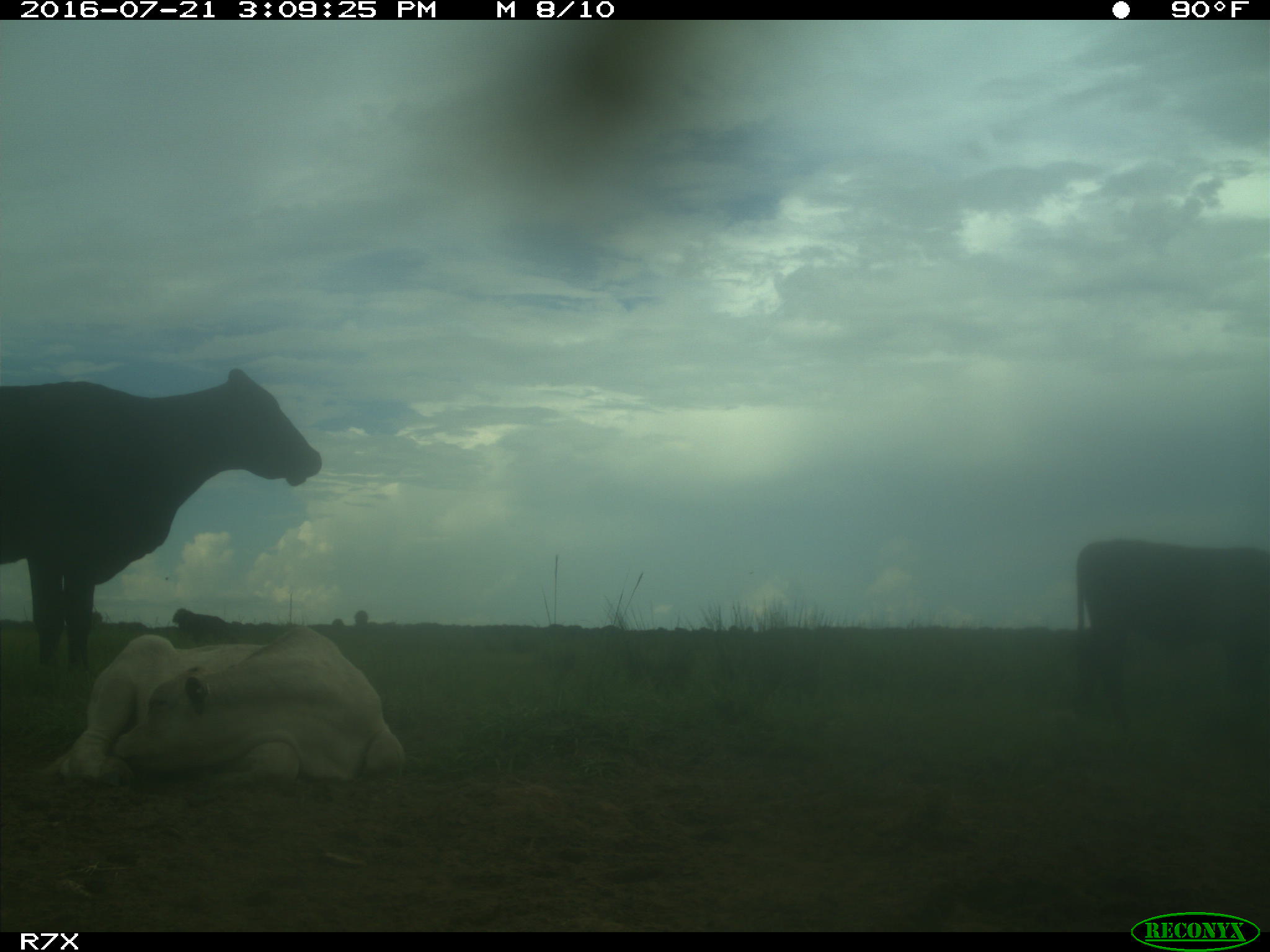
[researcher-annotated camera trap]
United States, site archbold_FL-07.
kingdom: Animalia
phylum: Chordata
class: Mammalia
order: Artiodactyla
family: Bovidae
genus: Bos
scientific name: Bos taurus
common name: domestic cow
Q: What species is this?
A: Bos taurus (domestic cow).